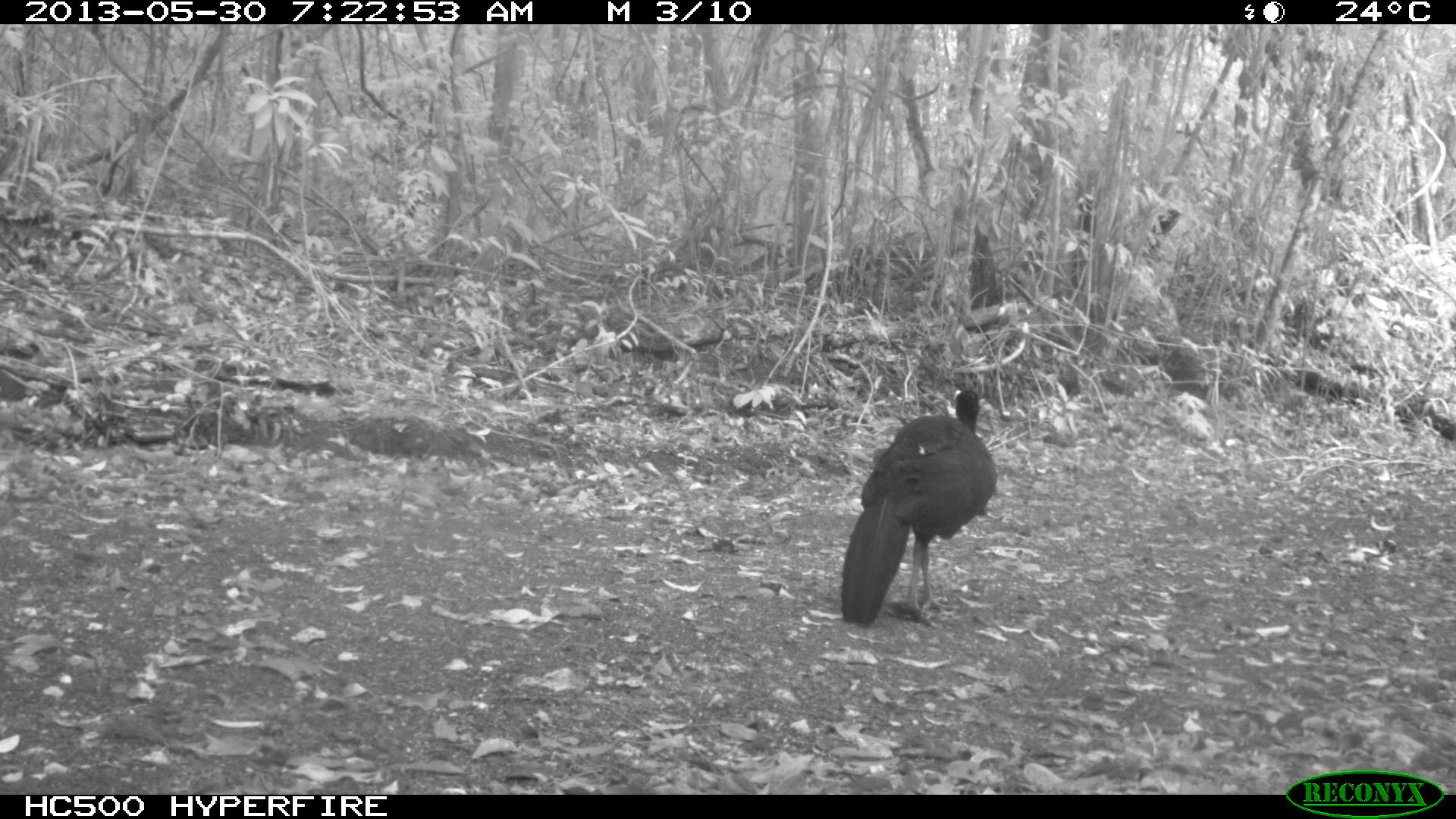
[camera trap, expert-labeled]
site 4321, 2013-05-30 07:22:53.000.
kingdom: Animalia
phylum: Chordata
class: Aves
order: Galliformes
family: Cracidae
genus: Crax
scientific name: Crax rubra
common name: great curassow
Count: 1.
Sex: male.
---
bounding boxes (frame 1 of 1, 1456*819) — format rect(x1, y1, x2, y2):
crax rubra: rect(839, 387, 999, 629)